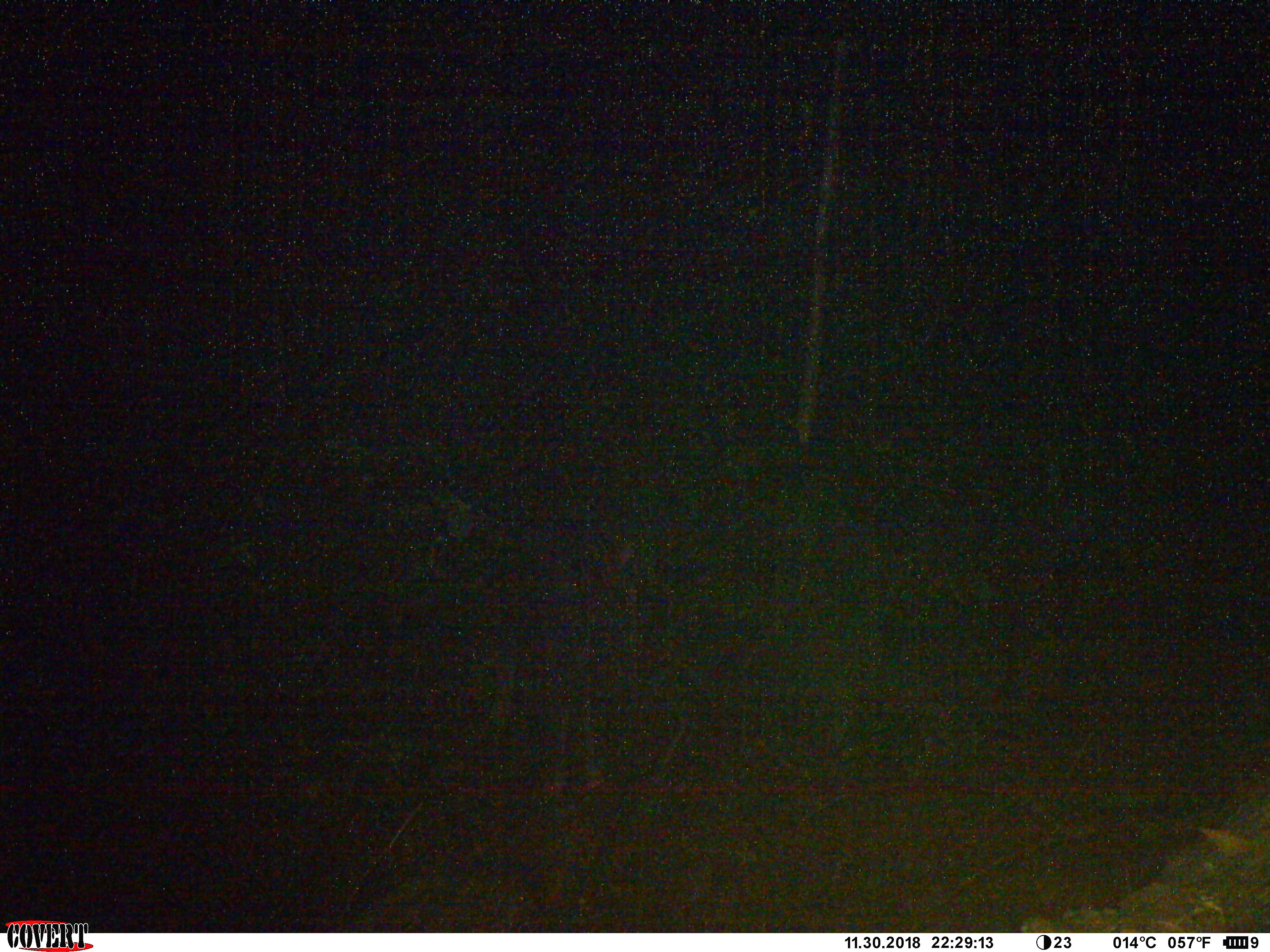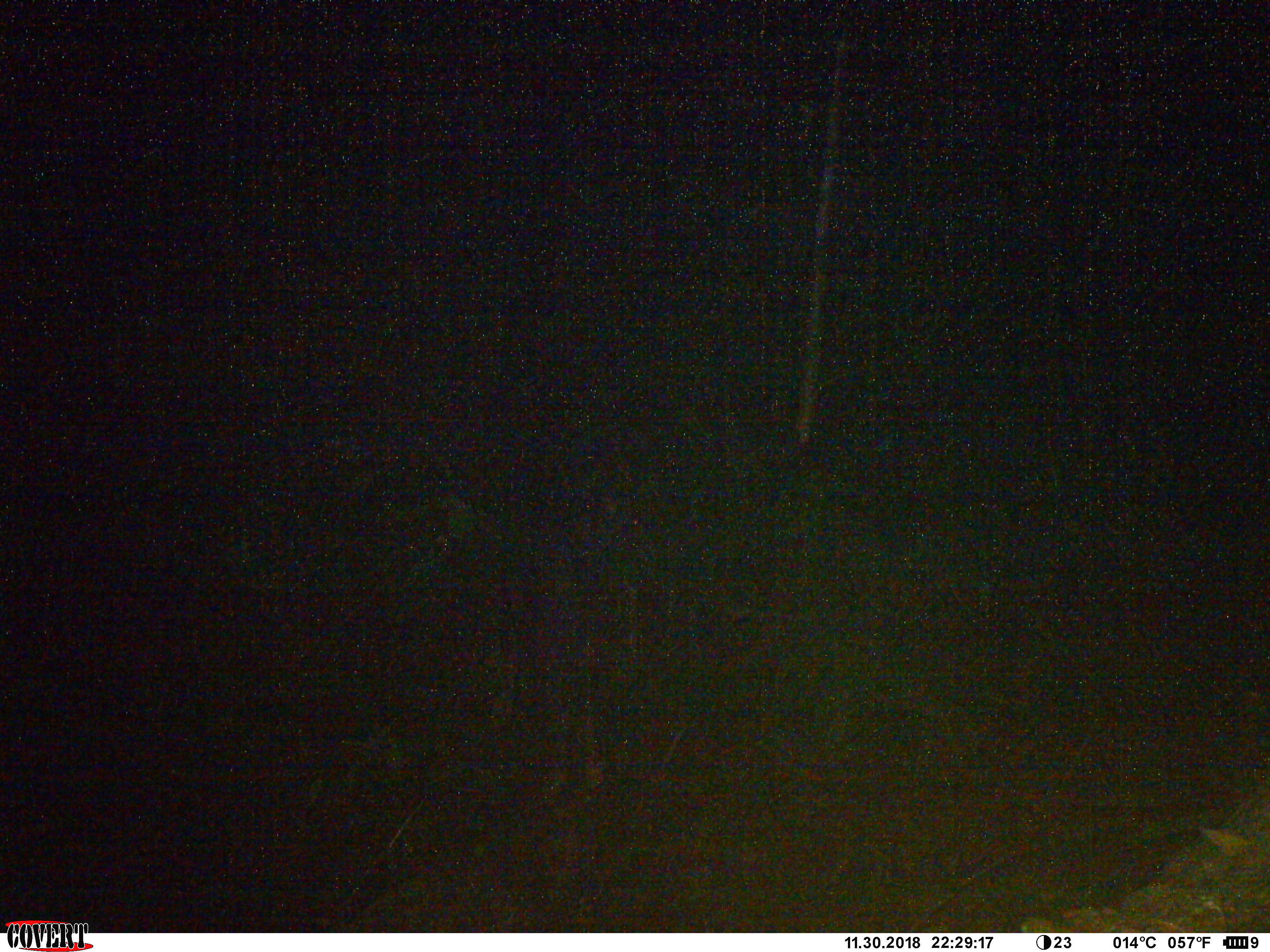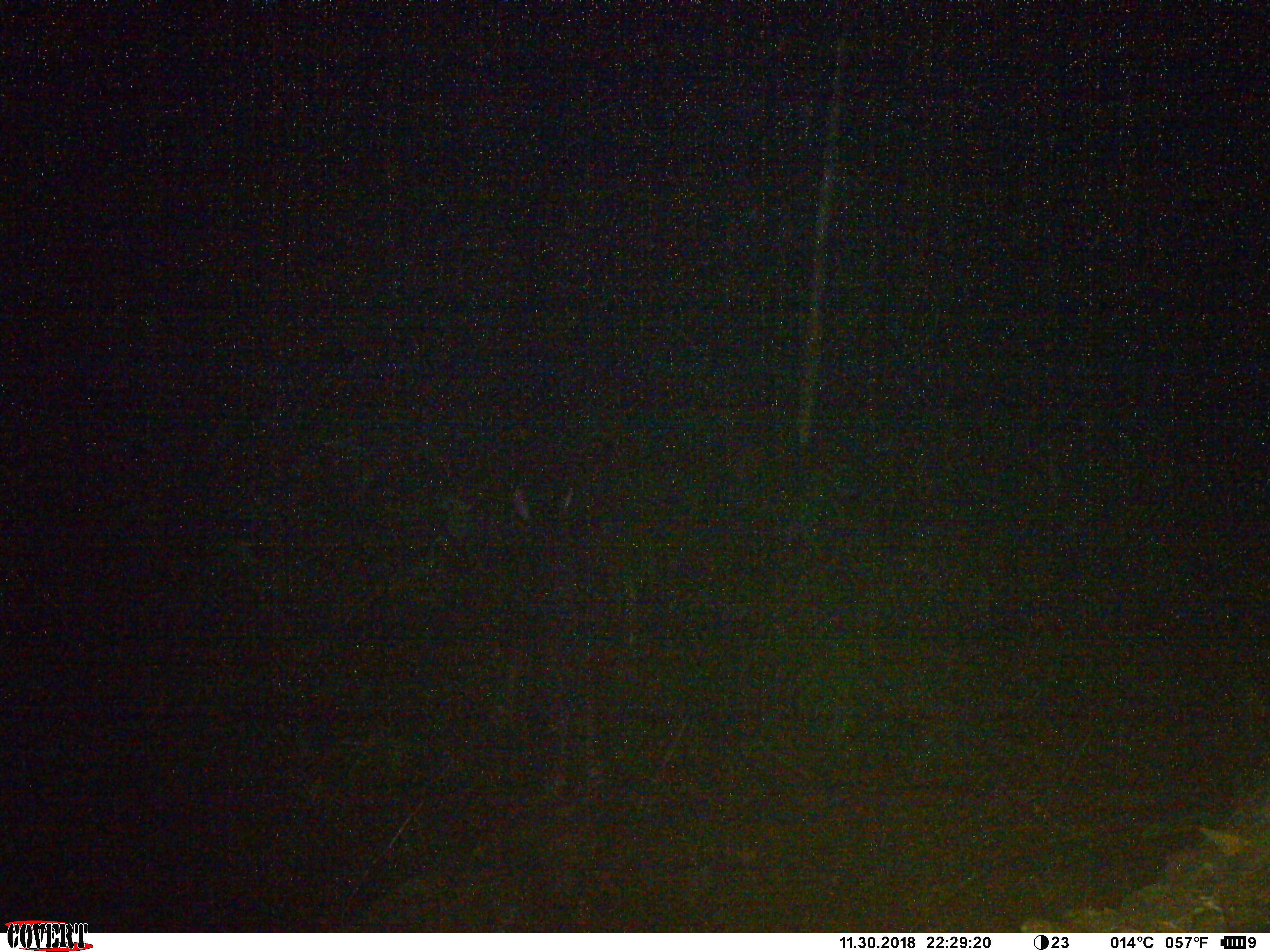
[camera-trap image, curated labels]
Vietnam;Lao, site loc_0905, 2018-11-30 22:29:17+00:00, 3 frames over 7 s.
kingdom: Animalia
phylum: Chordata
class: Mammalia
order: Artiodactyla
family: Bovidae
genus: Capricornis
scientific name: Capricornis sumatraensis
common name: chinese serow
Chinese serow (Capricornis sumatraensis). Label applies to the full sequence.